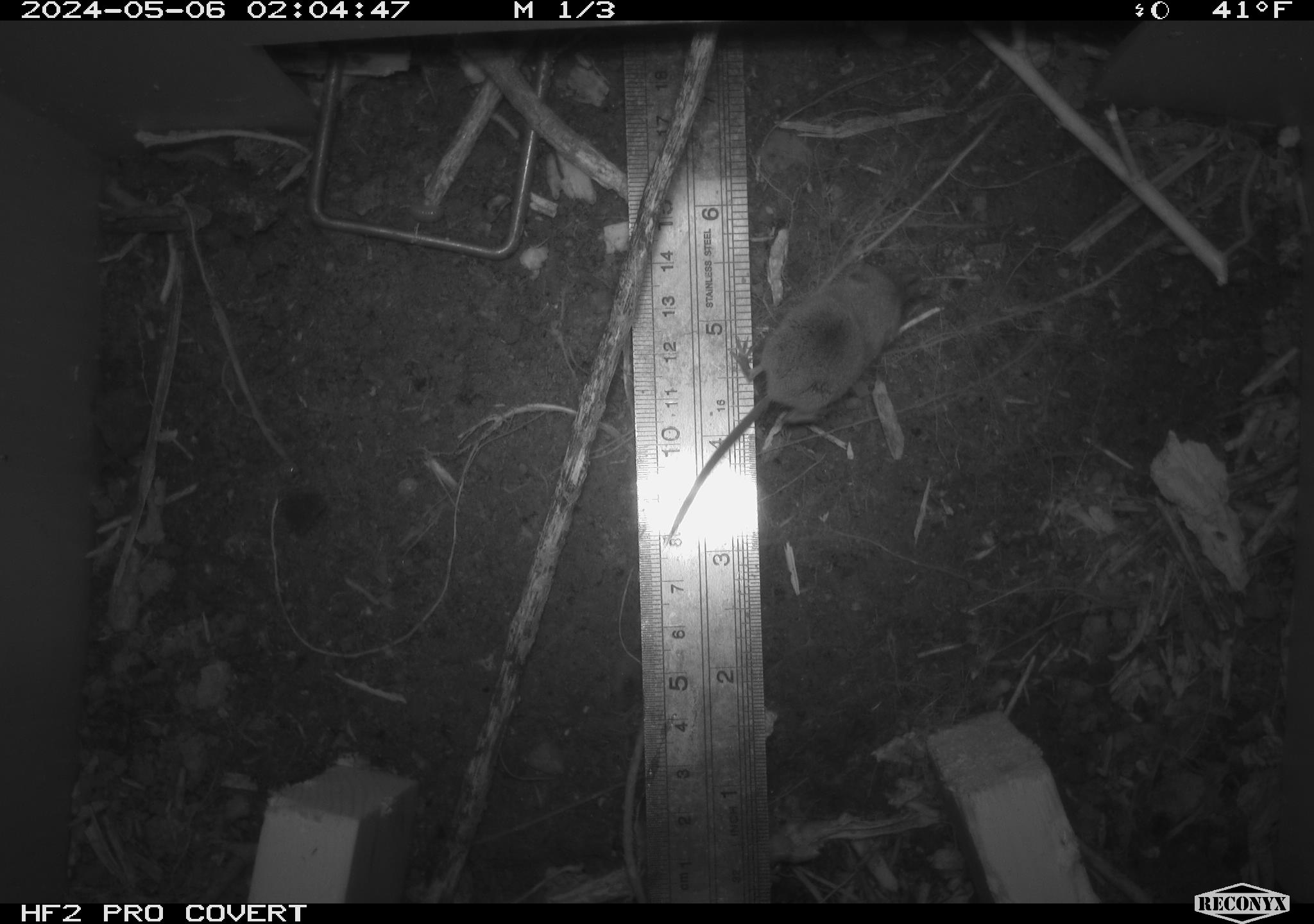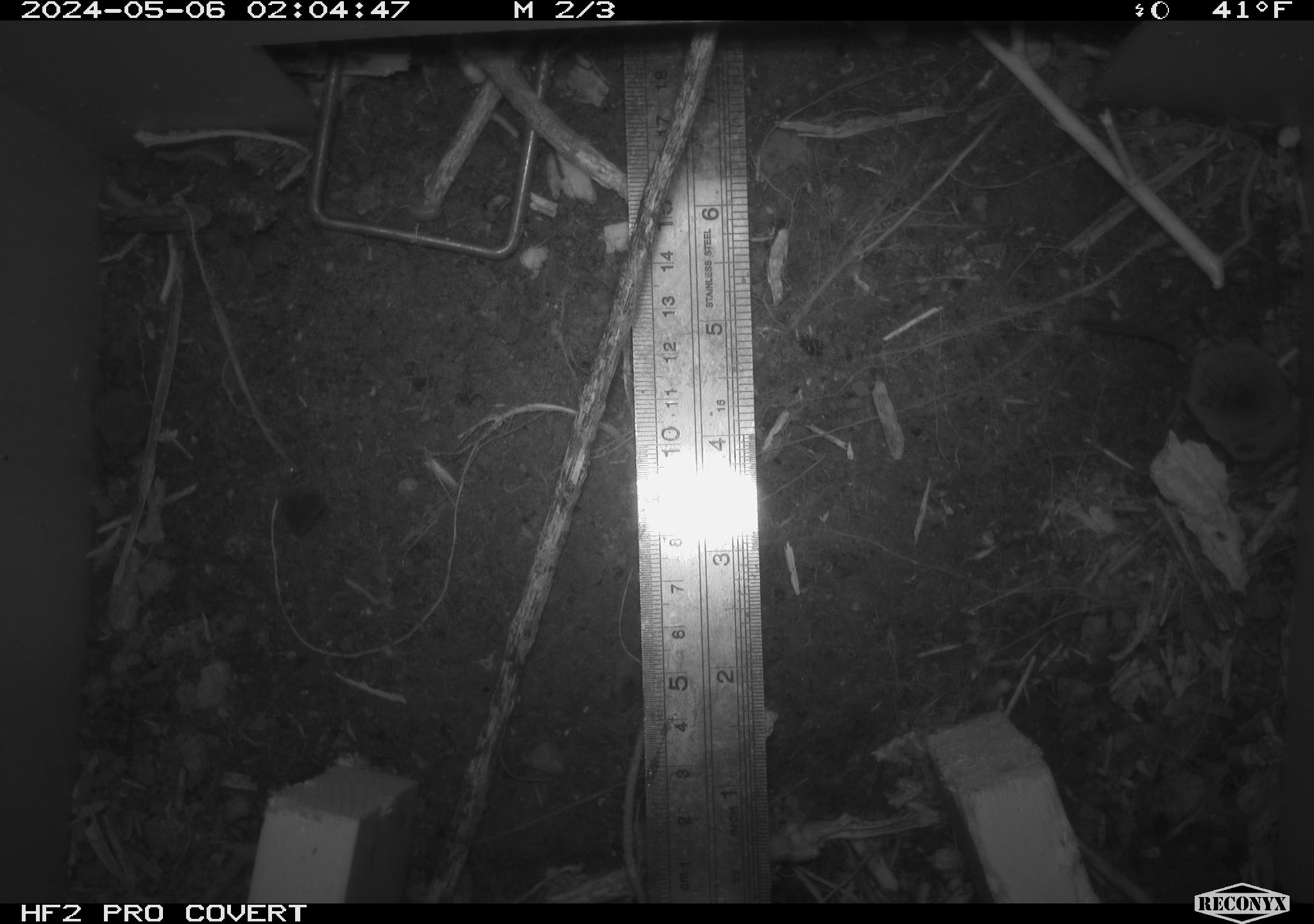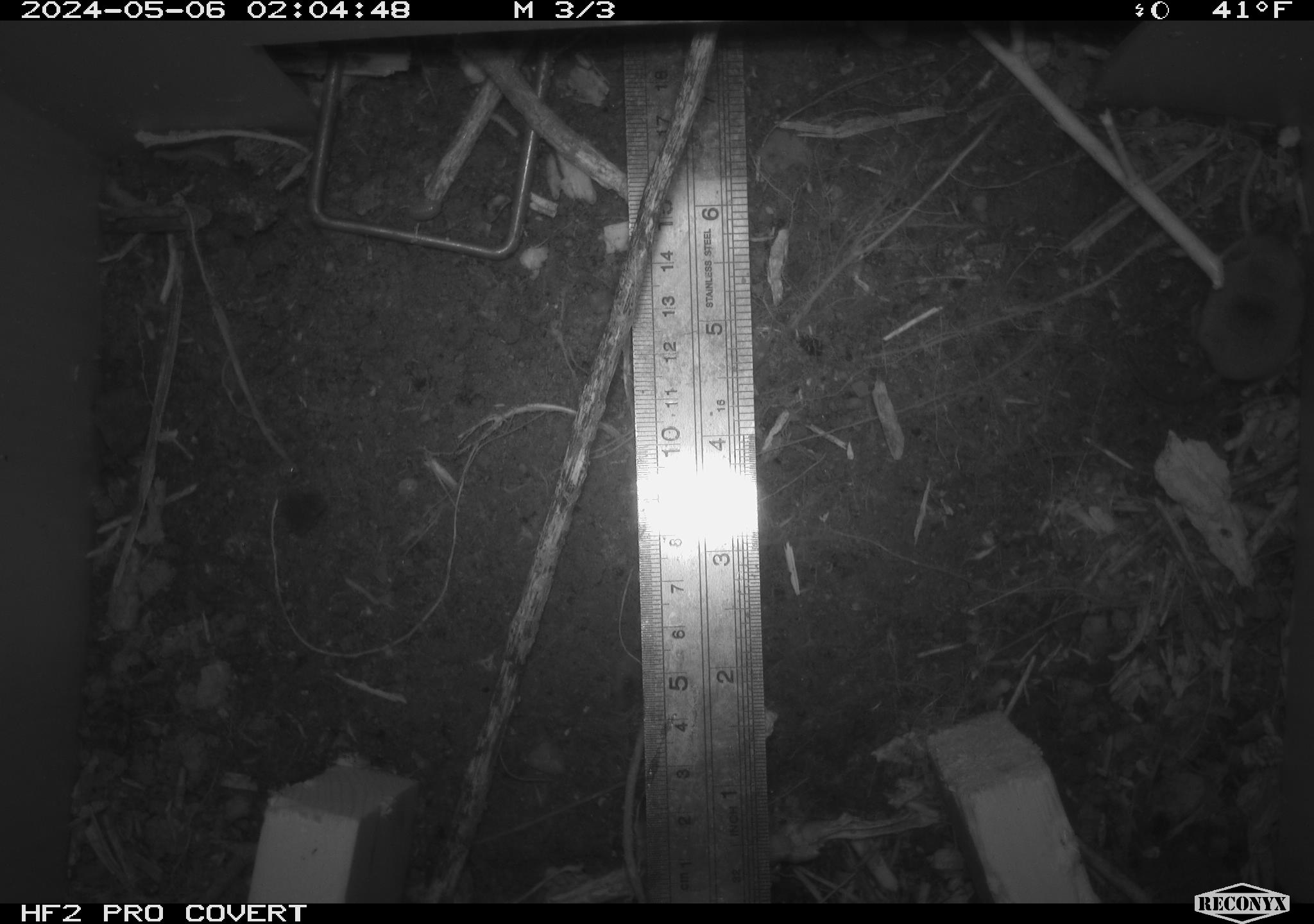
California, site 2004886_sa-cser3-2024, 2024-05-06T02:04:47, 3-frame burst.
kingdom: Animalia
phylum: Chordata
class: Mammalia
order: Eulipotyphla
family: Soricidae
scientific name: Soricidae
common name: shrews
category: soricidae family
Soricidae family (shrews) (Soricidae).